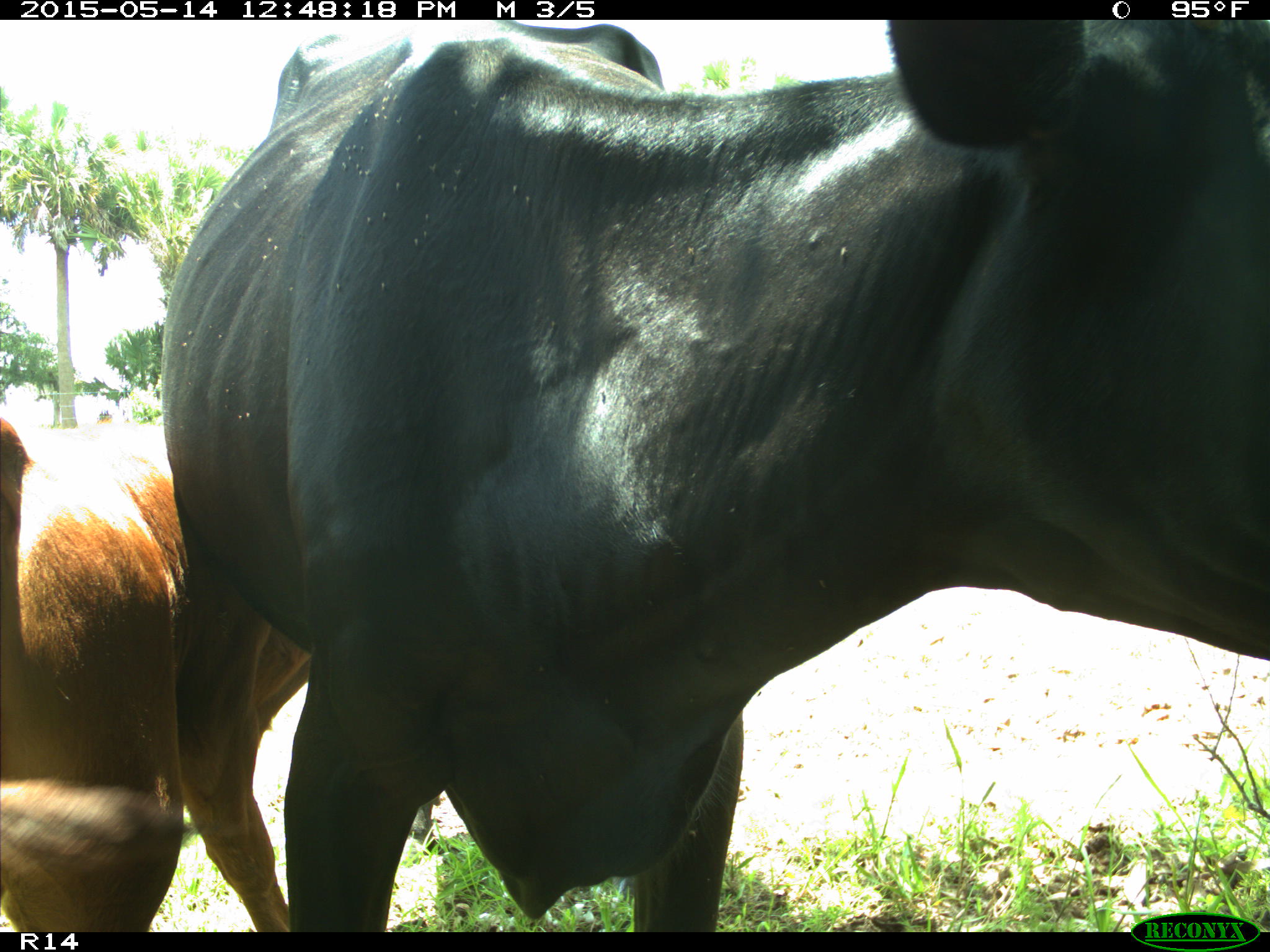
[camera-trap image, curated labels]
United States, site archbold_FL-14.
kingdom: Animalia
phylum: Chordata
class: Mammalia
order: Artiodactyla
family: Bovidae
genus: Bos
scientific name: Bos taurus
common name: domestic cow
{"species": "Bos taurus (domestic cow)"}